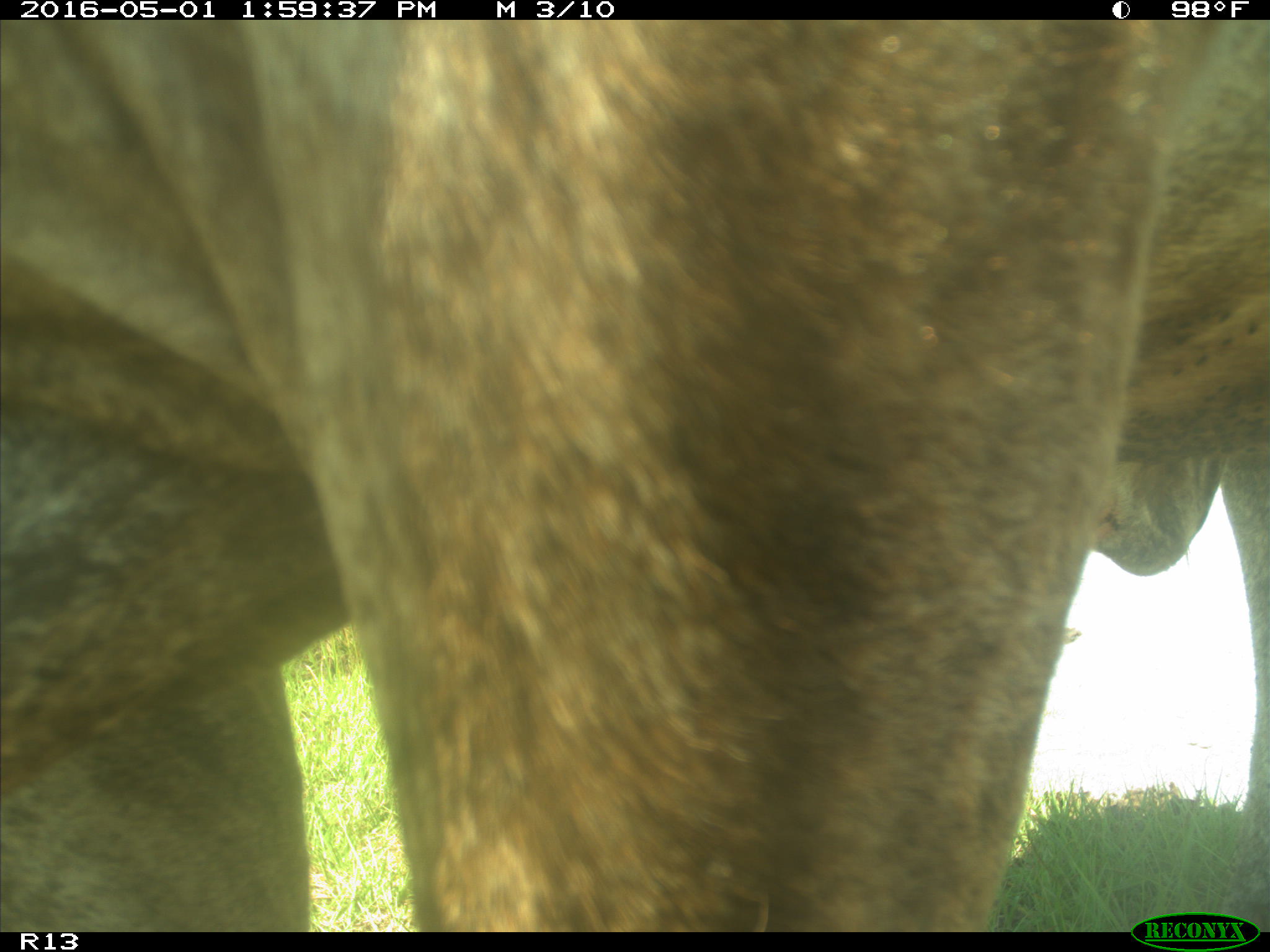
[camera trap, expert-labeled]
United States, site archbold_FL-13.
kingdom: Animalia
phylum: Chordata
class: Mammalia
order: Artiodactyla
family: Bovidae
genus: Bos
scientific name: Bos taurus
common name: domestic cow